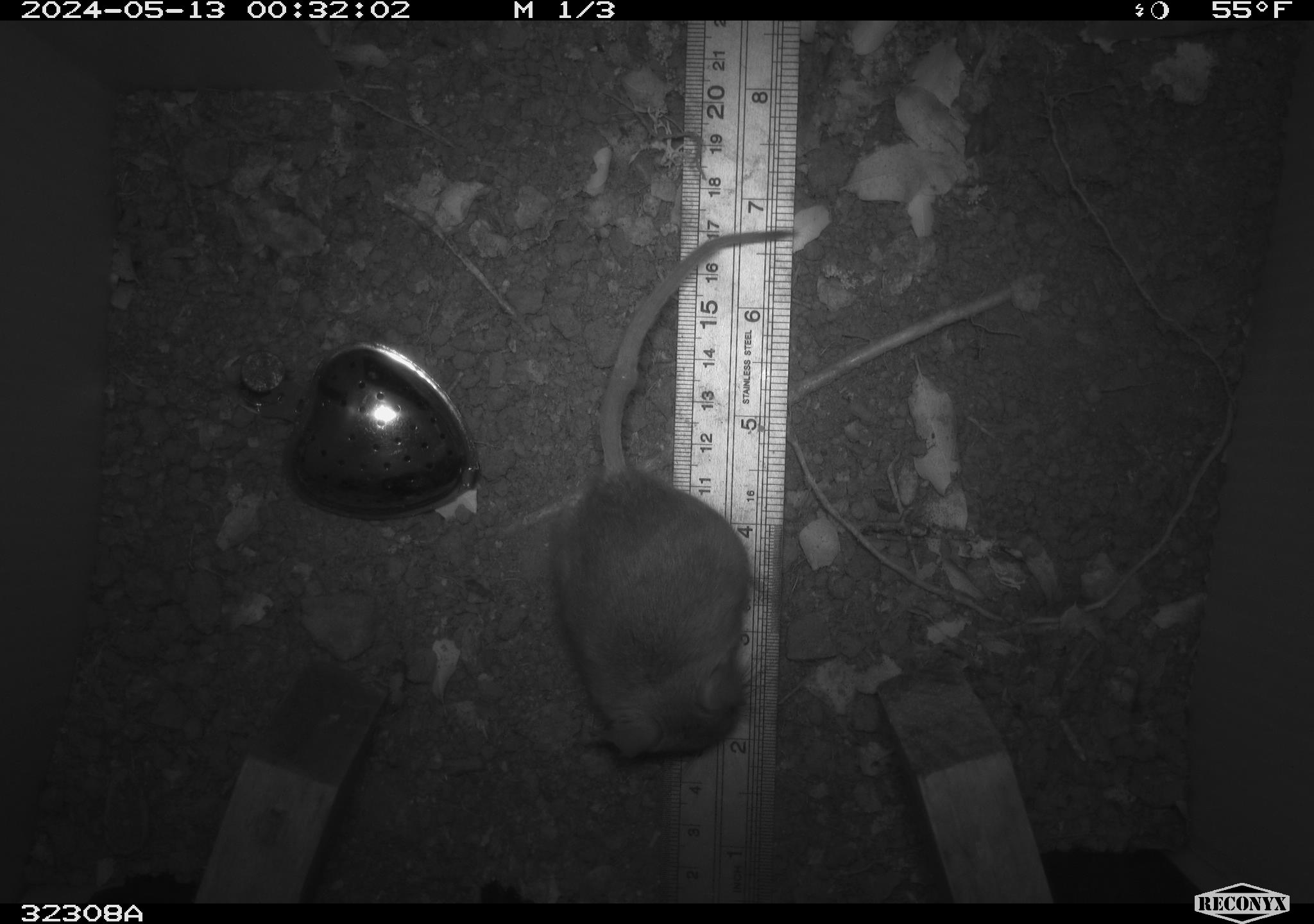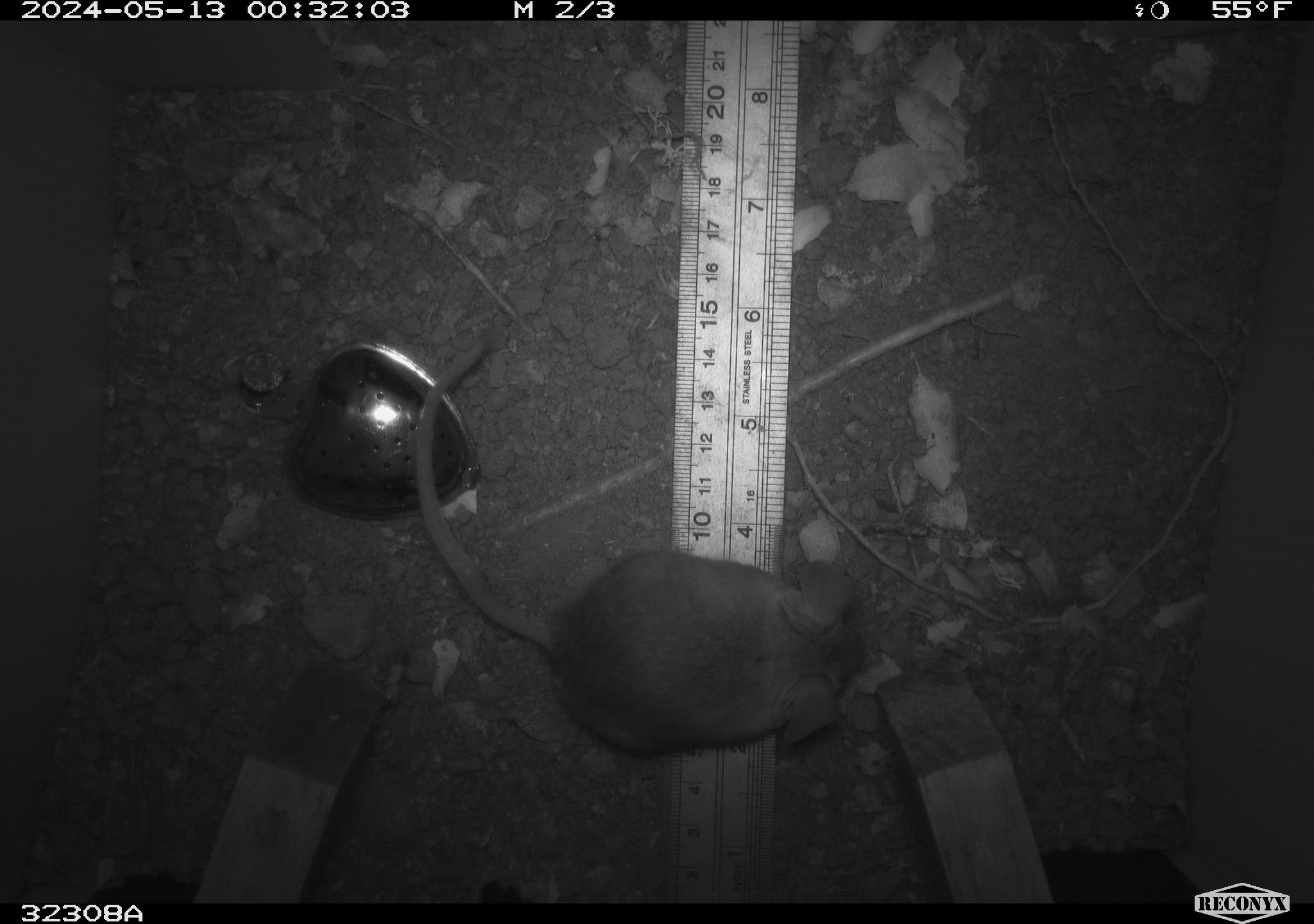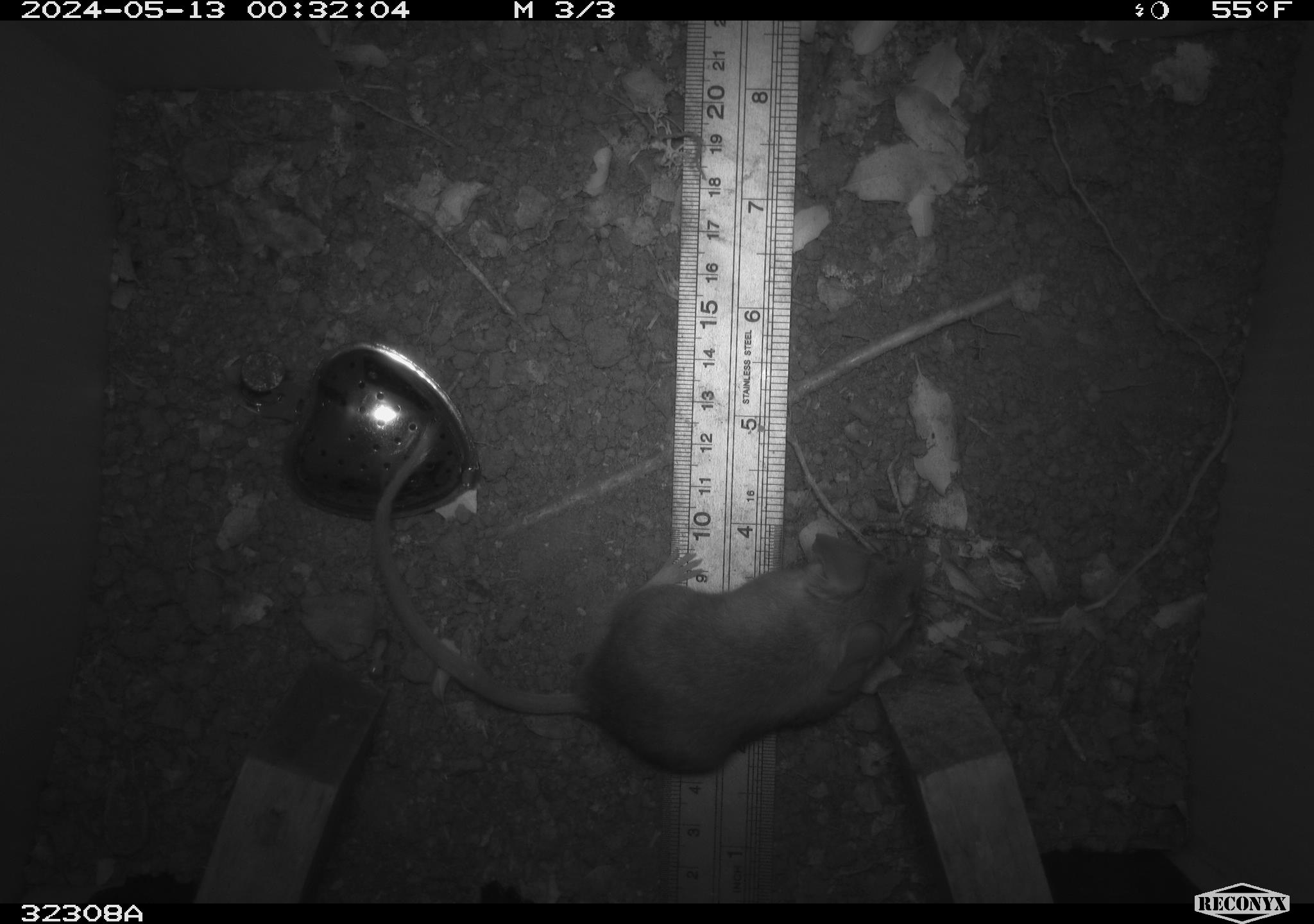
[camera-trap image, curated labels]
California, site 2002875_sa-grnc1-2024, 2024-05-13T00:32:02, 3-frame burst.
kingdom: Animalia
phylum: Chordata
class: Mammalia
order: Rodentia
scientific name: Rodentia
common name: rodent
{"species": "rodent (Rodentia)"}